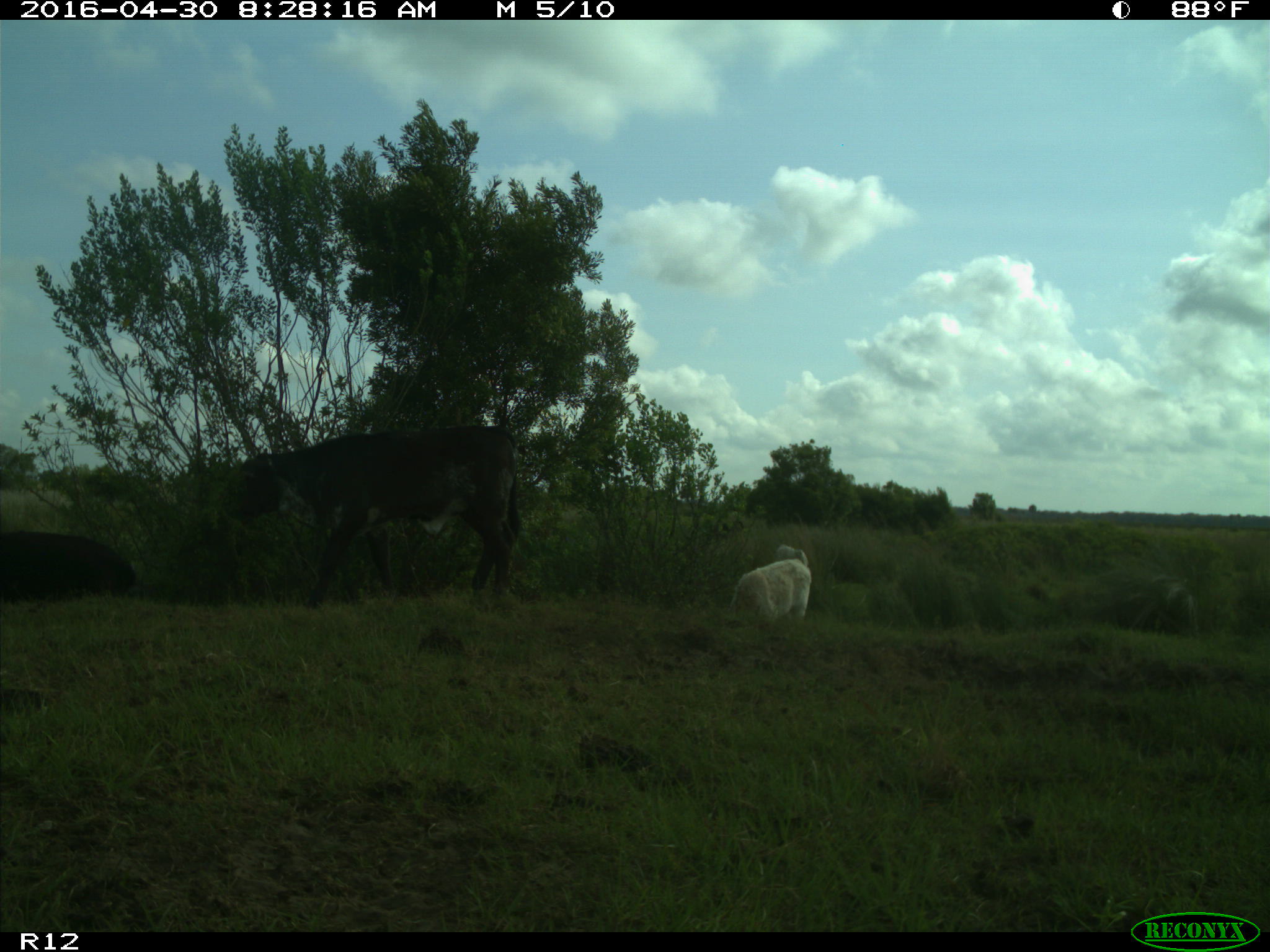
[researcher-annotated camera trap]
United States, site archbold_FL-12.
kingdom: Animalia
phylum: Chordata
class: Mammalia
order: Artiodactyla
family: Bovidae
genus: Bos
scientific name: Bos taurus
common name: domestic cow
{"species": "Bos taurus (domestic cow)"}